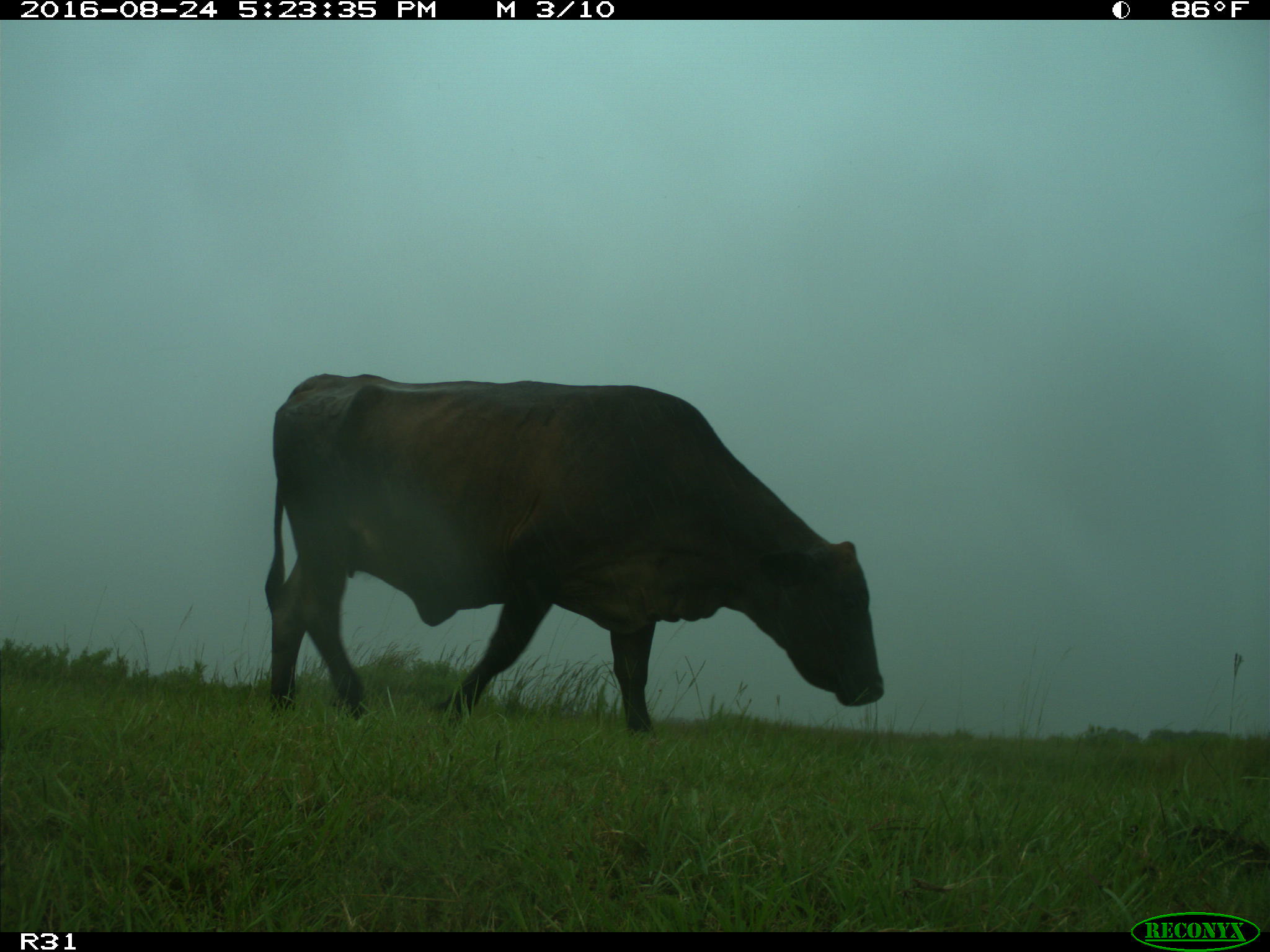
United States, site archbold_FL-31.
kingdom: Animalia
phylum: Chordata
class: Mammalia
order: Artiodactyla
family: Bovidae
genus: Bos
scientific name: Bos taurus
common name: domestic cow